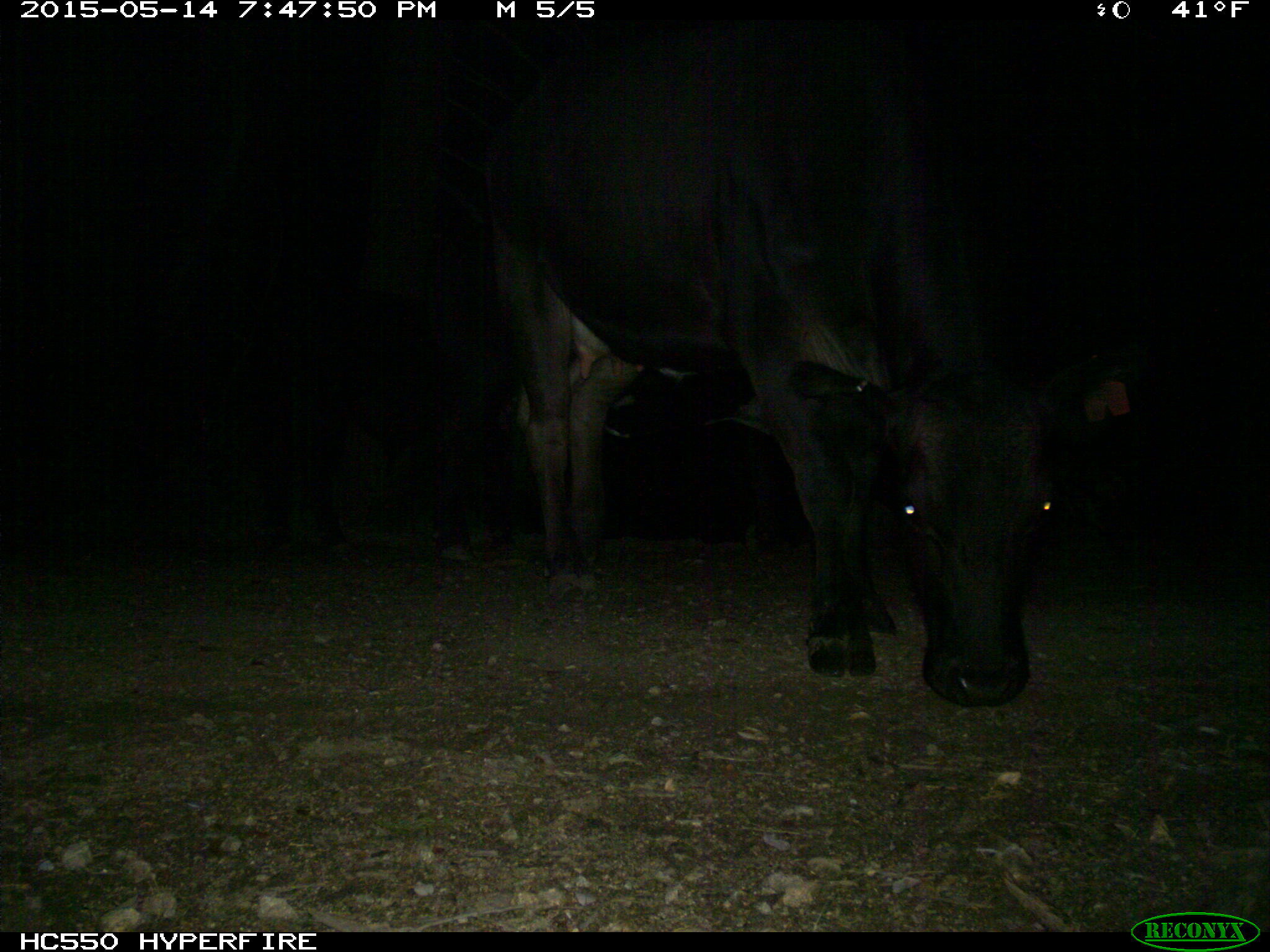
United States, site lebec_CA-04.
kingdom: Animalia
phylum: Chordata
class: Mammalia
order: Artiodactyla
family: Bovidae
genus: Bos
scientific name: Bos taurus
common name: domestic cow